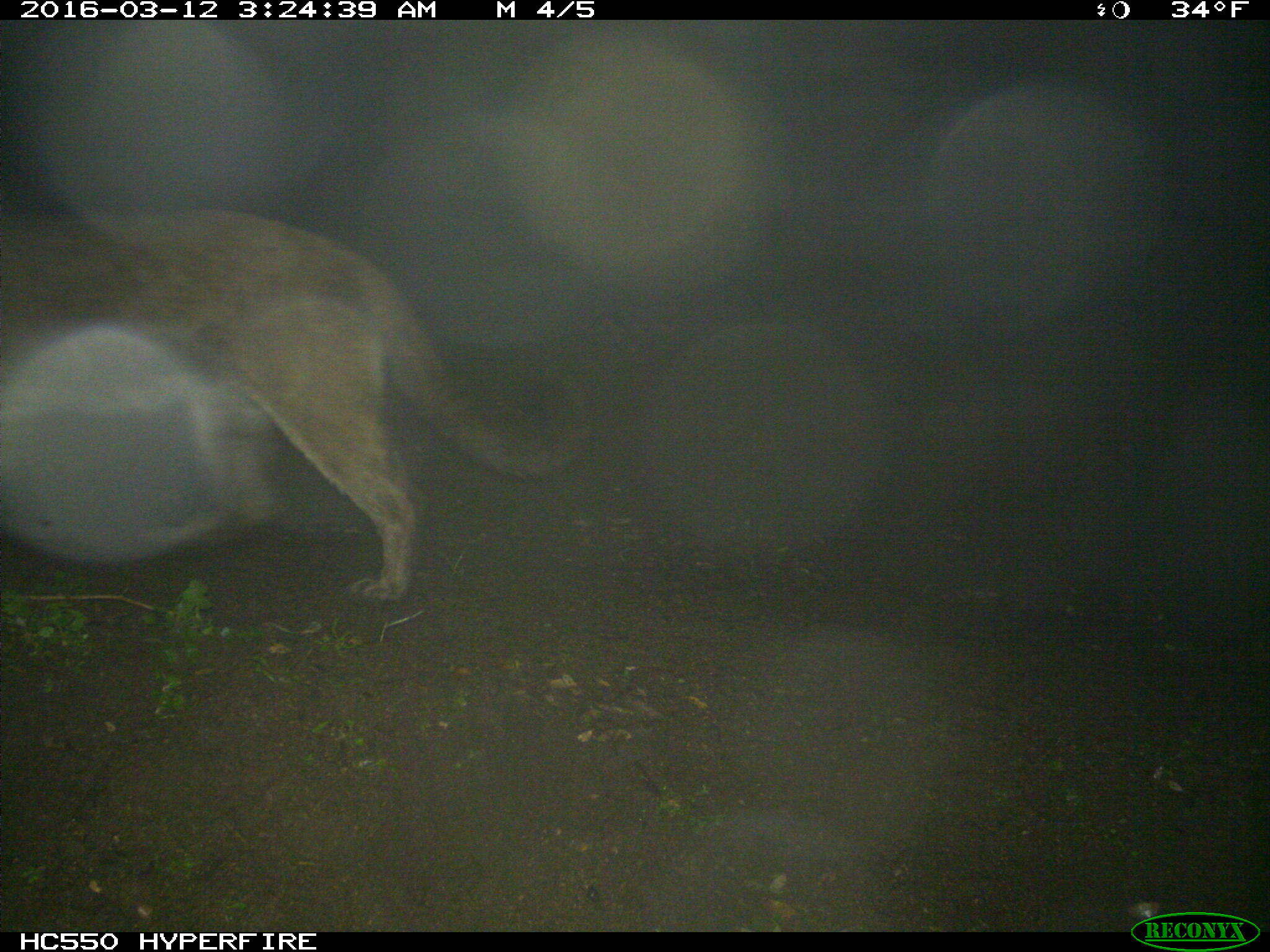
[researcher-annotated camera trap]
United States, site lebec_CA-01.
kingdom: Animalia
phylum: Chordata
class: Mammalia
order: Carnivora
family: Felidae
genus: Puma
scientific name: Puma concolor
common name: mountain lion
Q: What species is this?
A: Puma concolor (mountain lion).